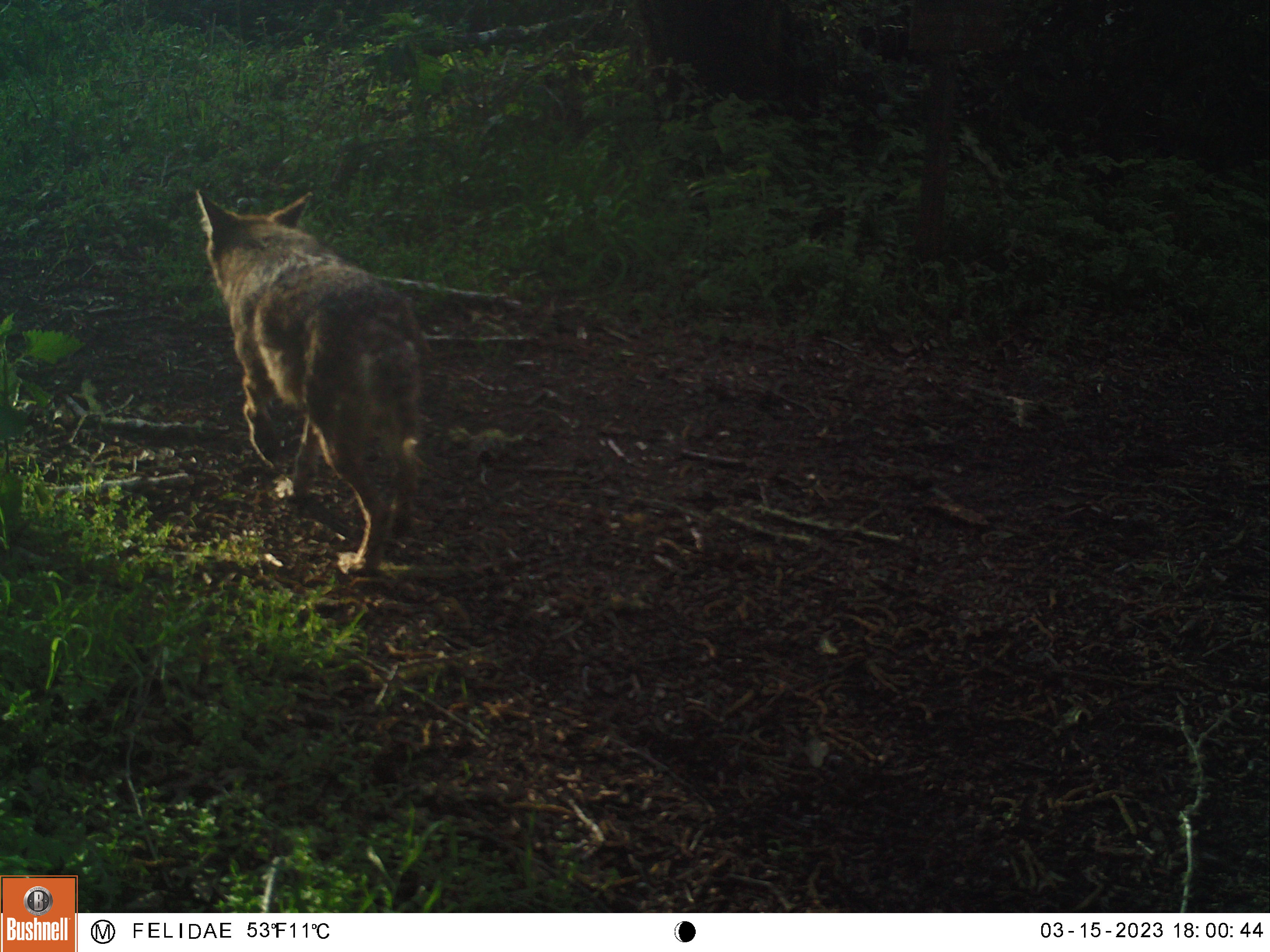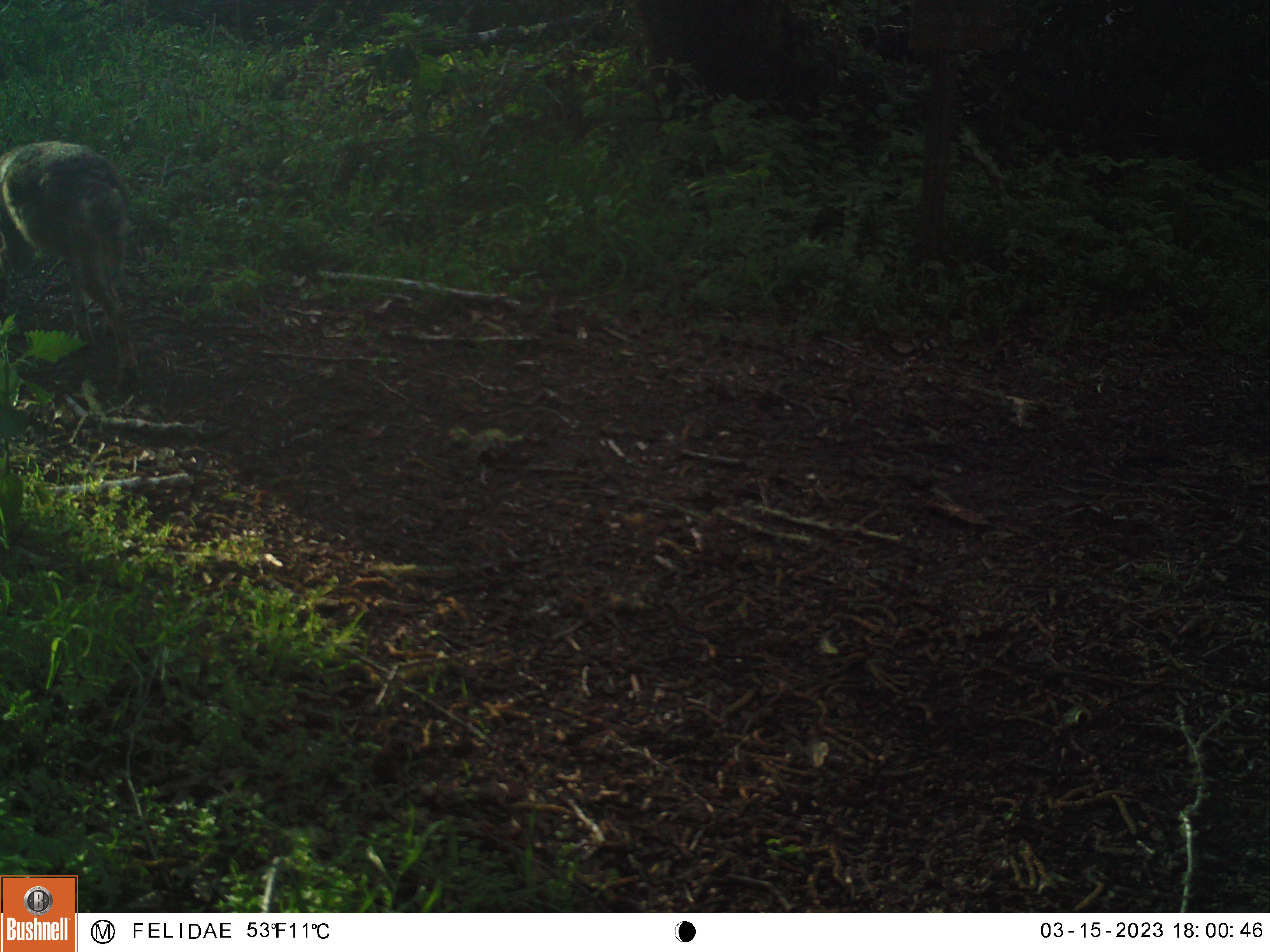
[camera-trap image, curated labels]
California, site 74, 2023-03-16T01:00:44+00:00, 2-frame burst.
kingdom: Animalia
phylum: Chordata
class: Mammalia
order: Carnivora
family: Canidae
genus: Canis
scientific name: Canis latrans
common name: coyote